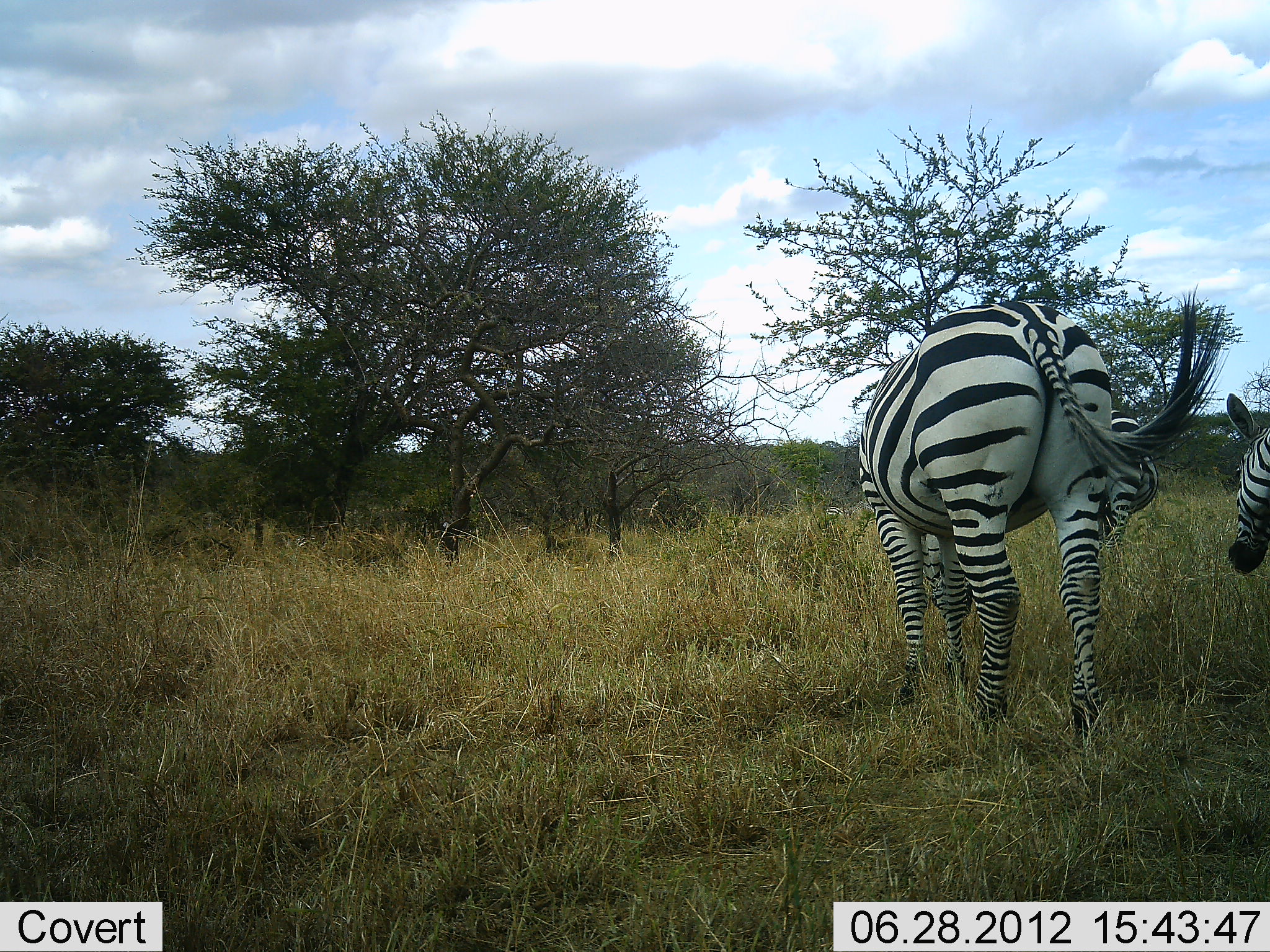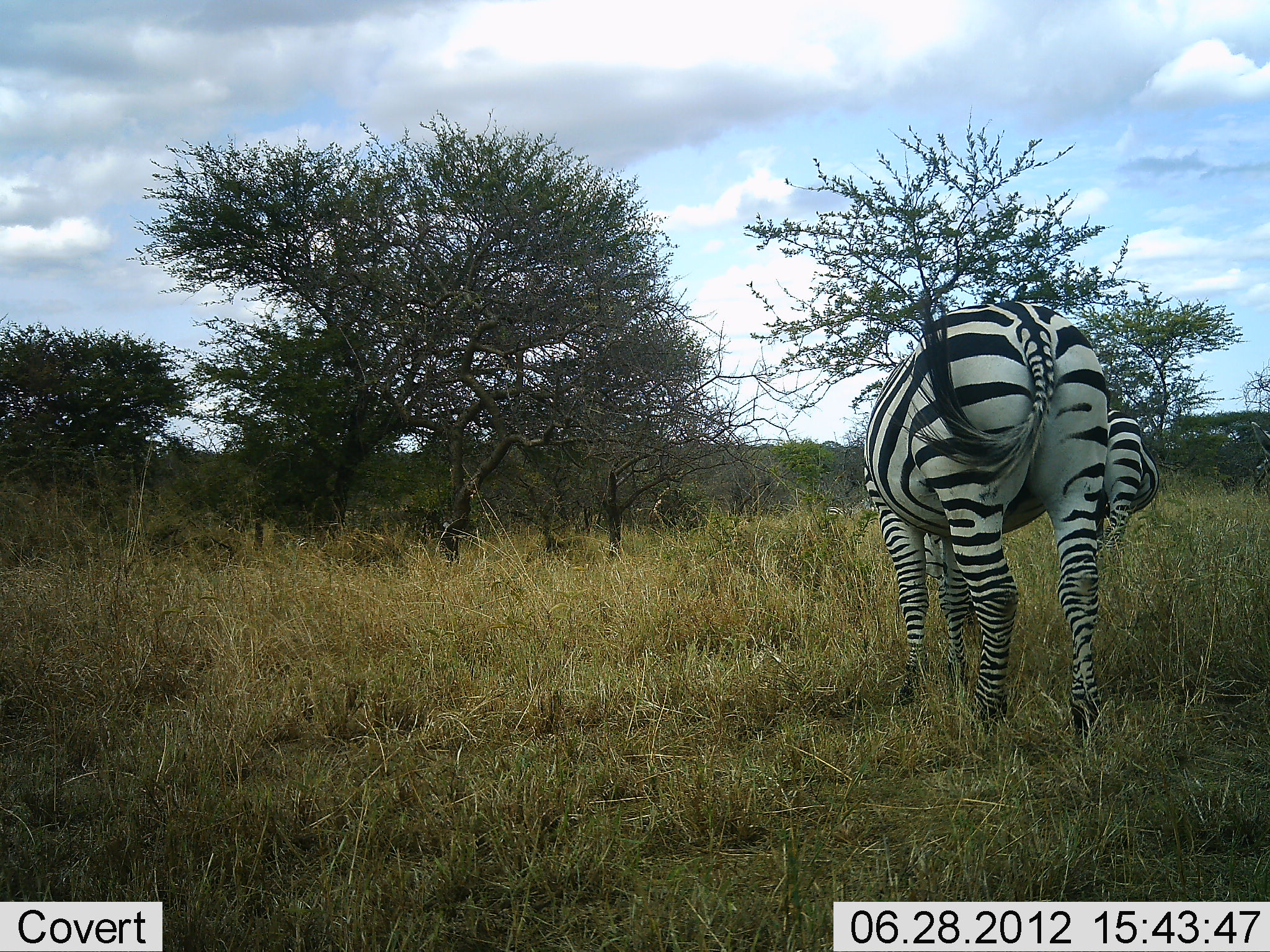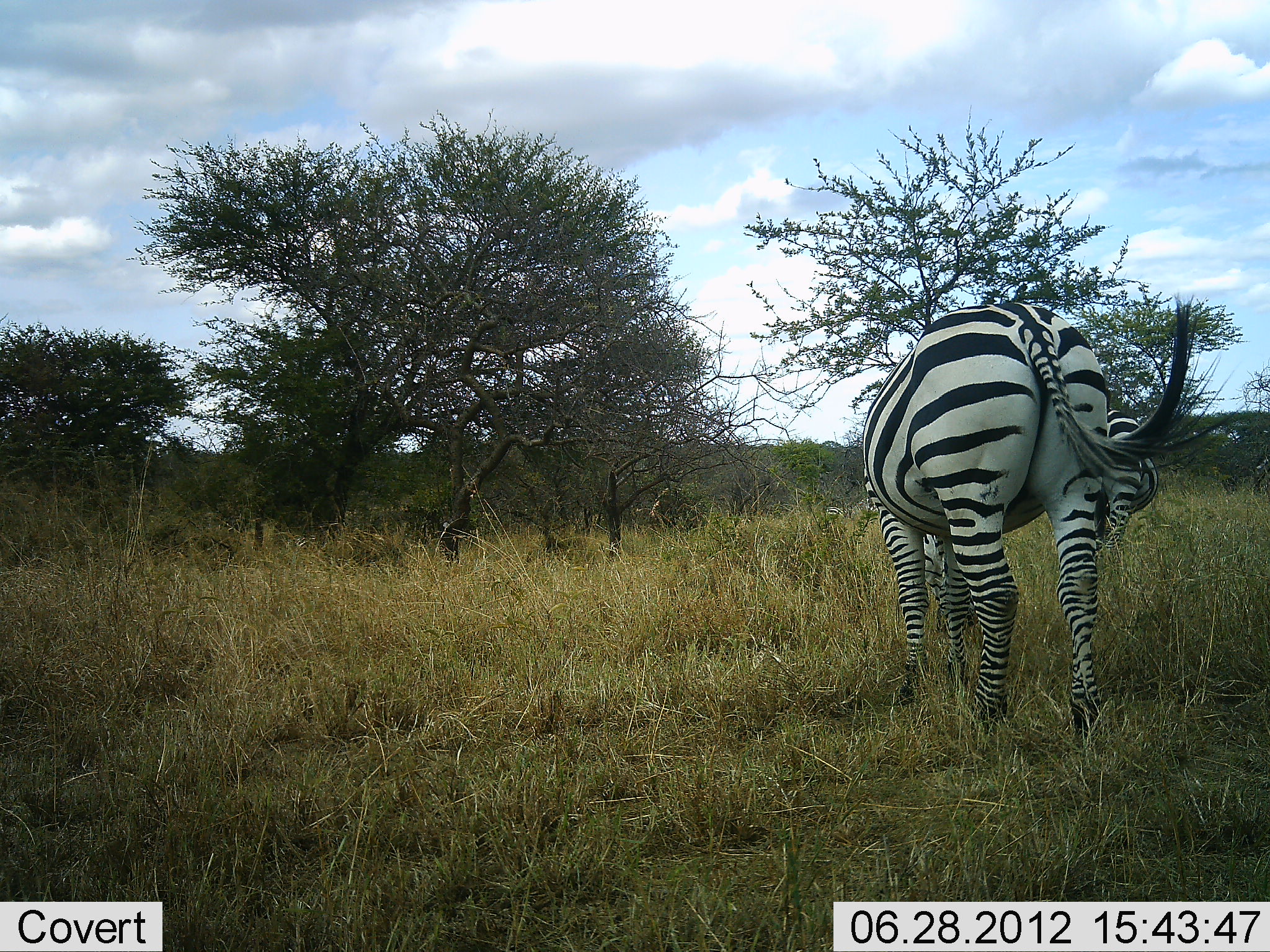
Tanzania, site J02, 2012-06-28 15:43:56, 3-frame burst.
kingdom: Animalia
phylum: Chordata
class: Mammalia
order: Perissodactyla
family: Equidae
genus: Equus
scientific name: Equus quagga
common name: plains zebra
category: zebra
Zebra (plains zebra) (Equus quagga), count 3. Behavior (volunteer vote fractions): standing 70%, resting 0%, moving 40%, interacting 0%. Young present (vote fraction): 0%. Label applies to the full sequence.